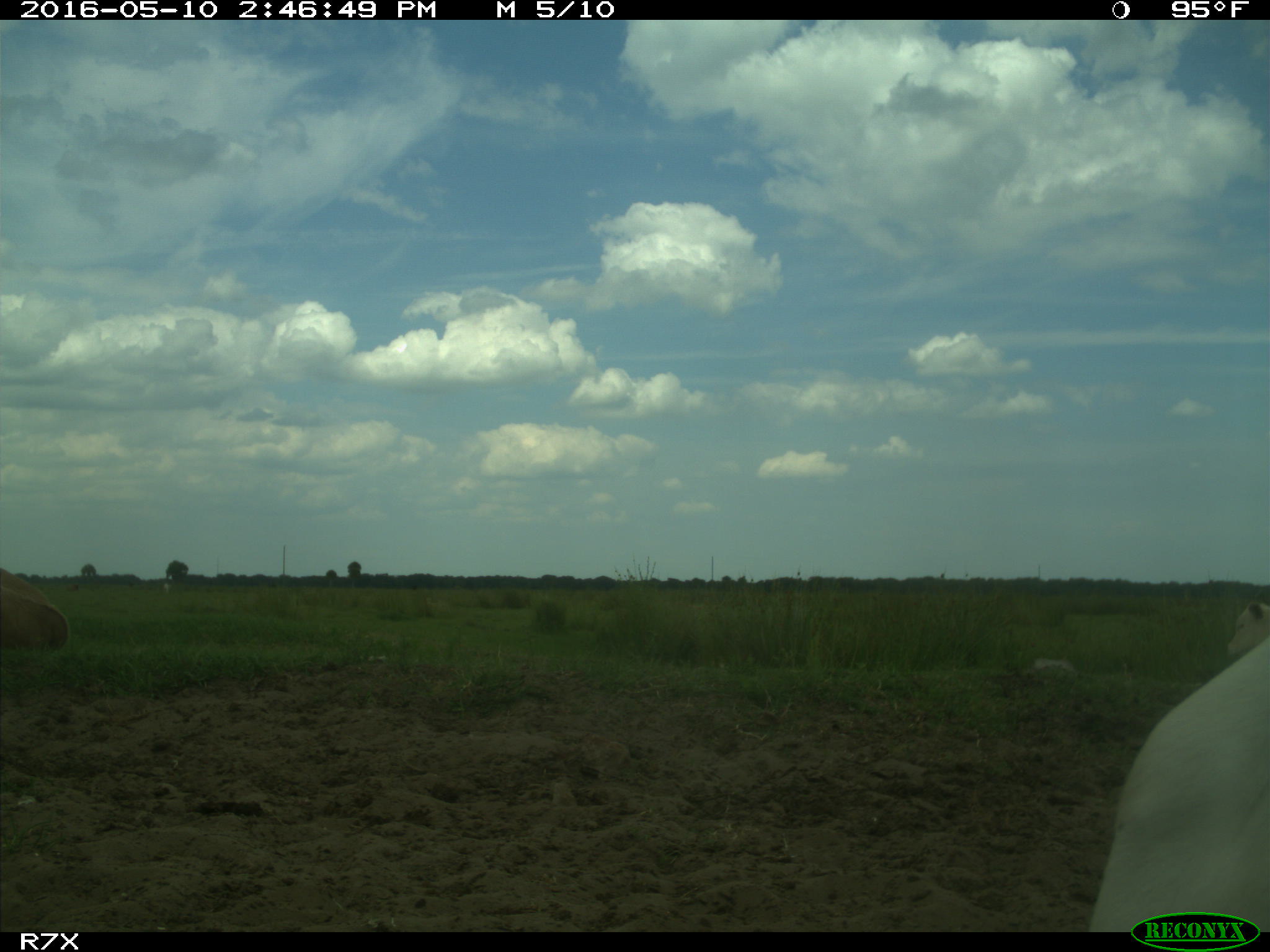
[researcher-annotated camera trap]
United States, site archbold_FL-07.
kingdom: Animalia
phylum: Chordata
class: Mammalia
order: Artiodactyla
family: Bovidae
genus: Bos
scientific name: Bos taurus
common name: domestic cow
Bos taurus (domestic cow).